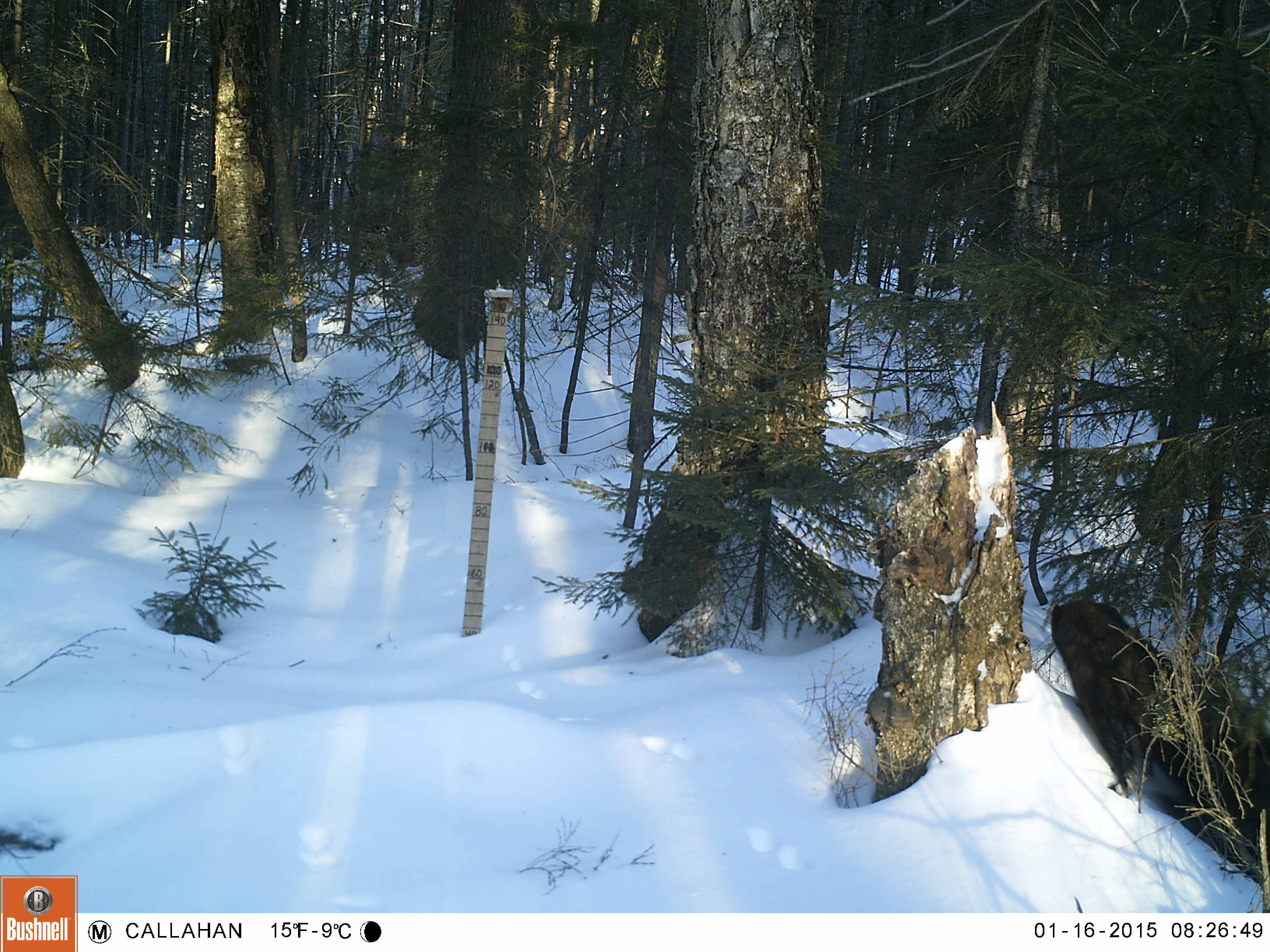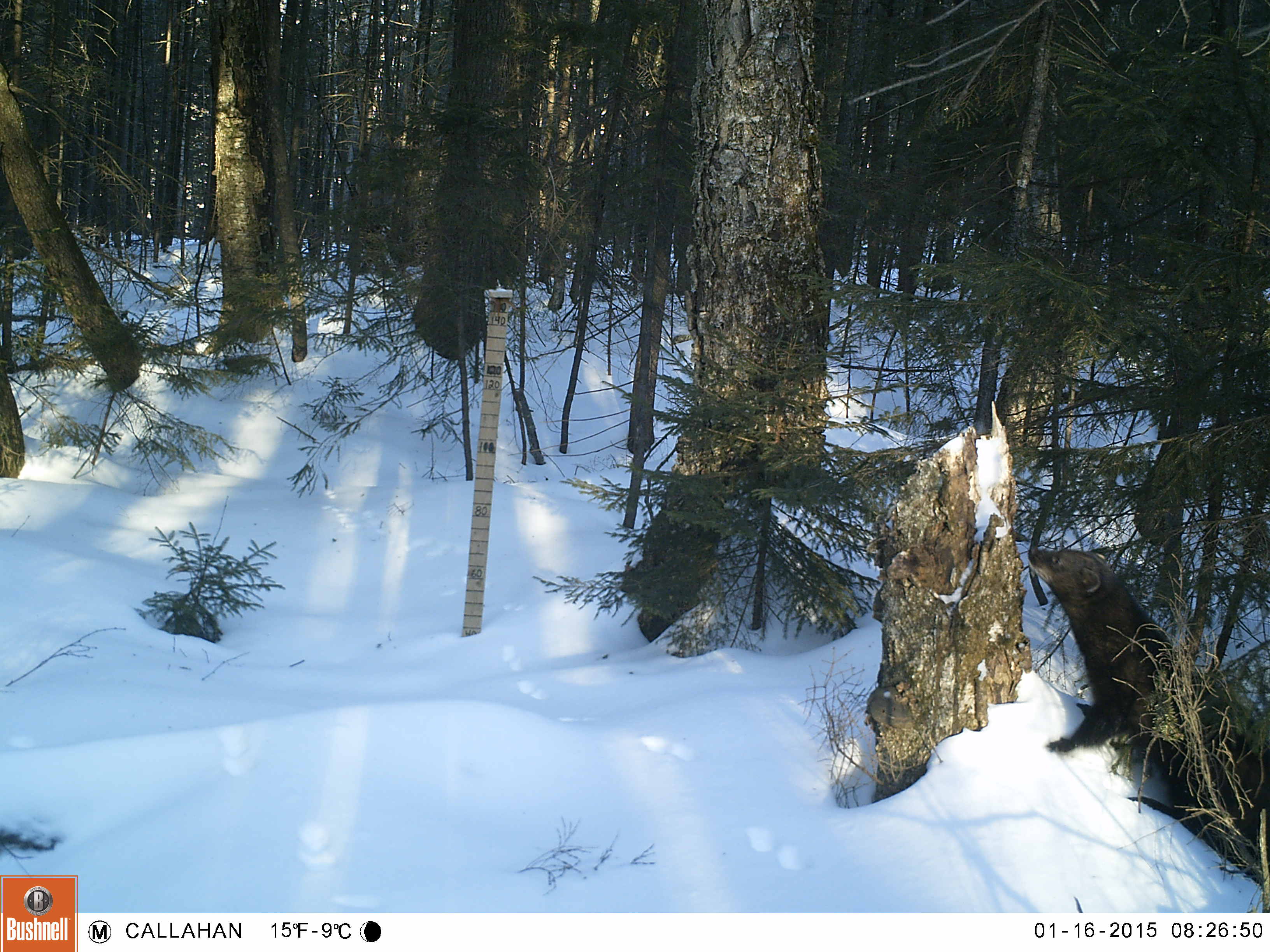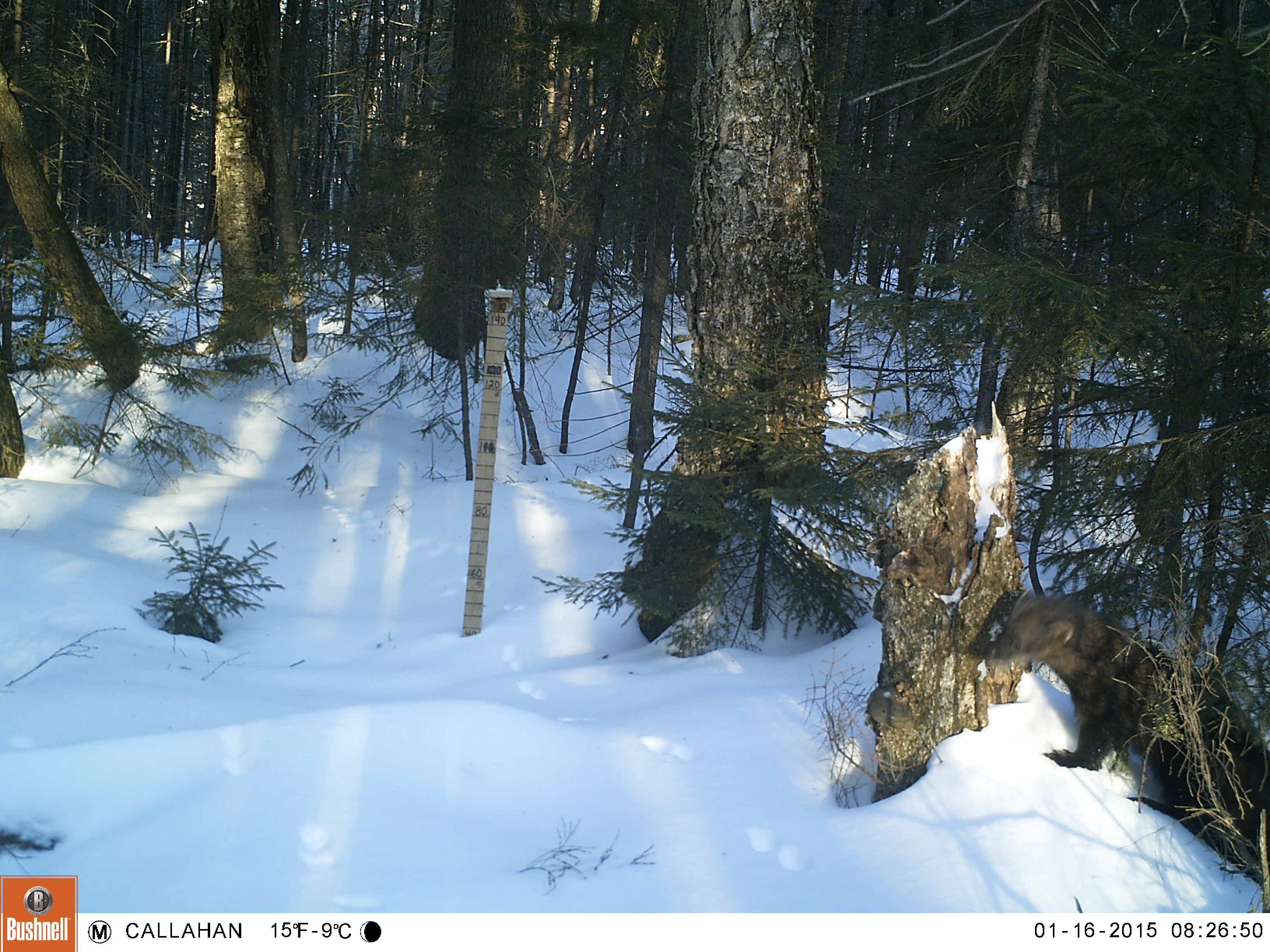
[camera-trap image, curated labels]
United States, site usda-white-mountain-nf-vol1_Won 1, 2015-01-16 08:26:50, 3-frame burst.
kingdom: Animalia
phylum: Chordata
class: Mammalia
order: Carnivora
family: Mustelidae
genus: Pekania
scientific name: Pekania pennanti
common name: fisher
Fisher (Pekania pennanti).